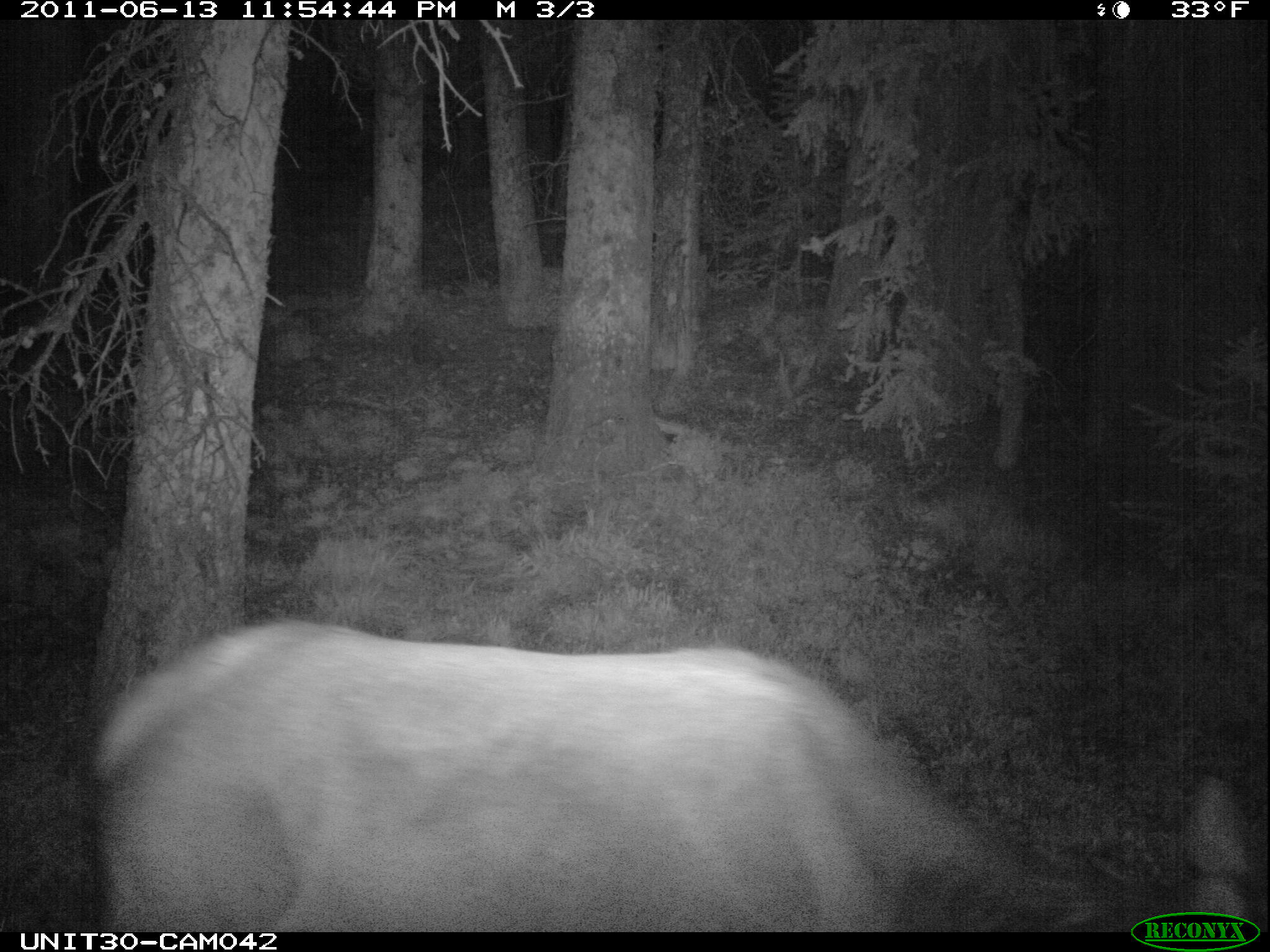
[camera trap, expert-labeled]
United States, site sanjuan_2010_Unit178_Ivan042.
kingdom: Animalia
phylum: Chordata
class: Mammalia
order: Artiodactyla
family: Cervidae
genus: Cervus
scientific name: Cervus elaphus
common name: red deer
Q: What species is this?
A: Cervus elaphus (red deer).